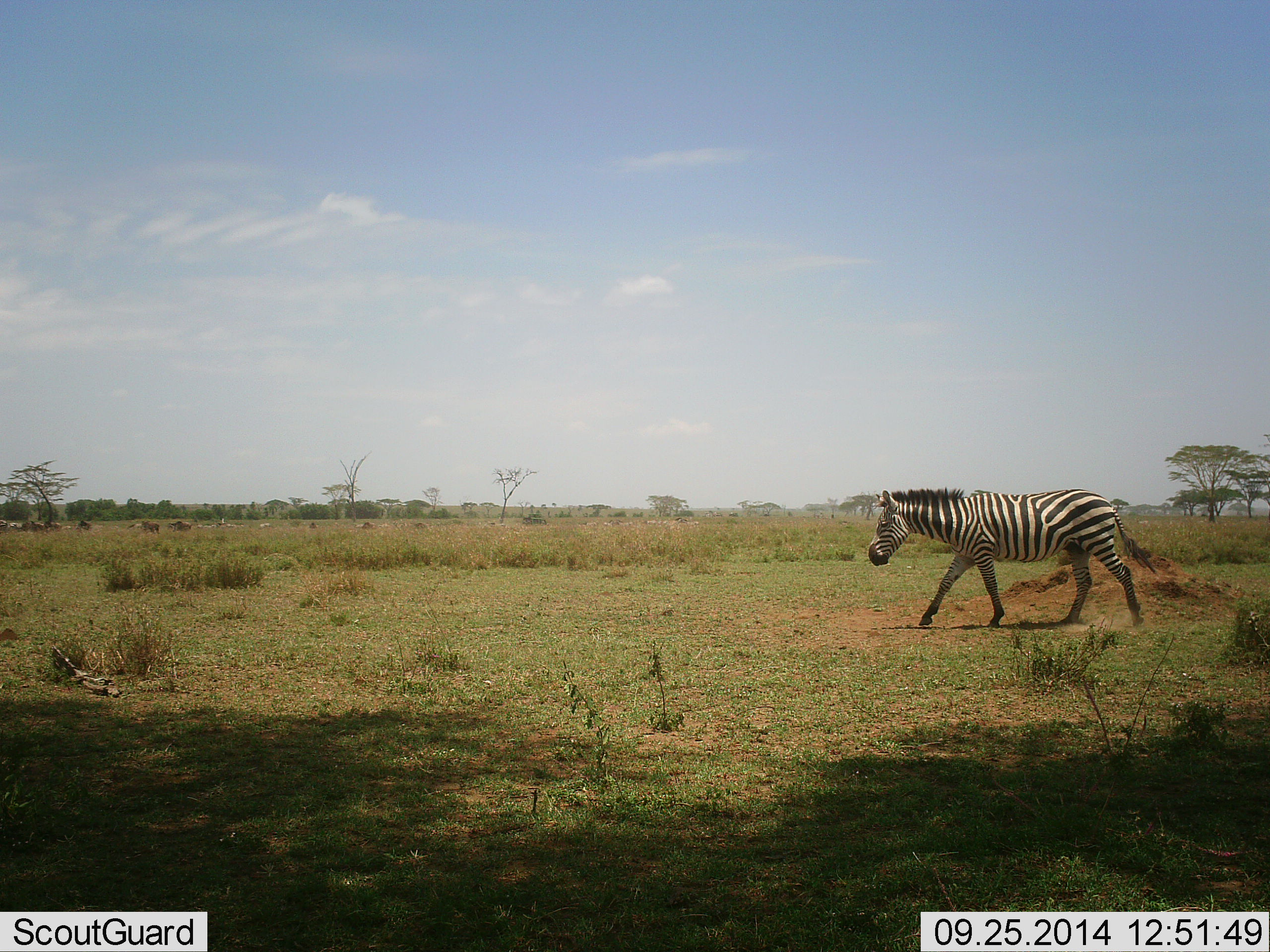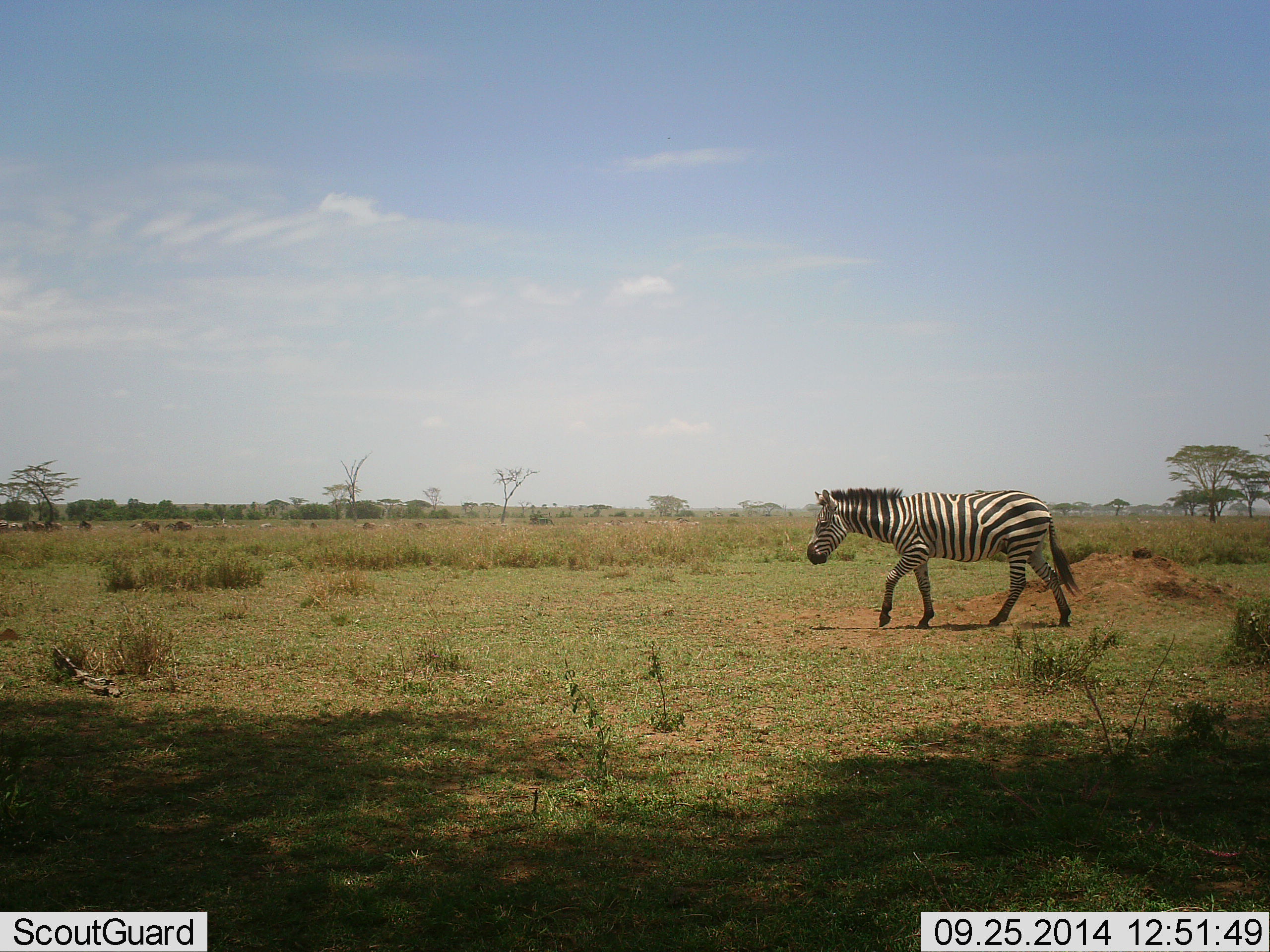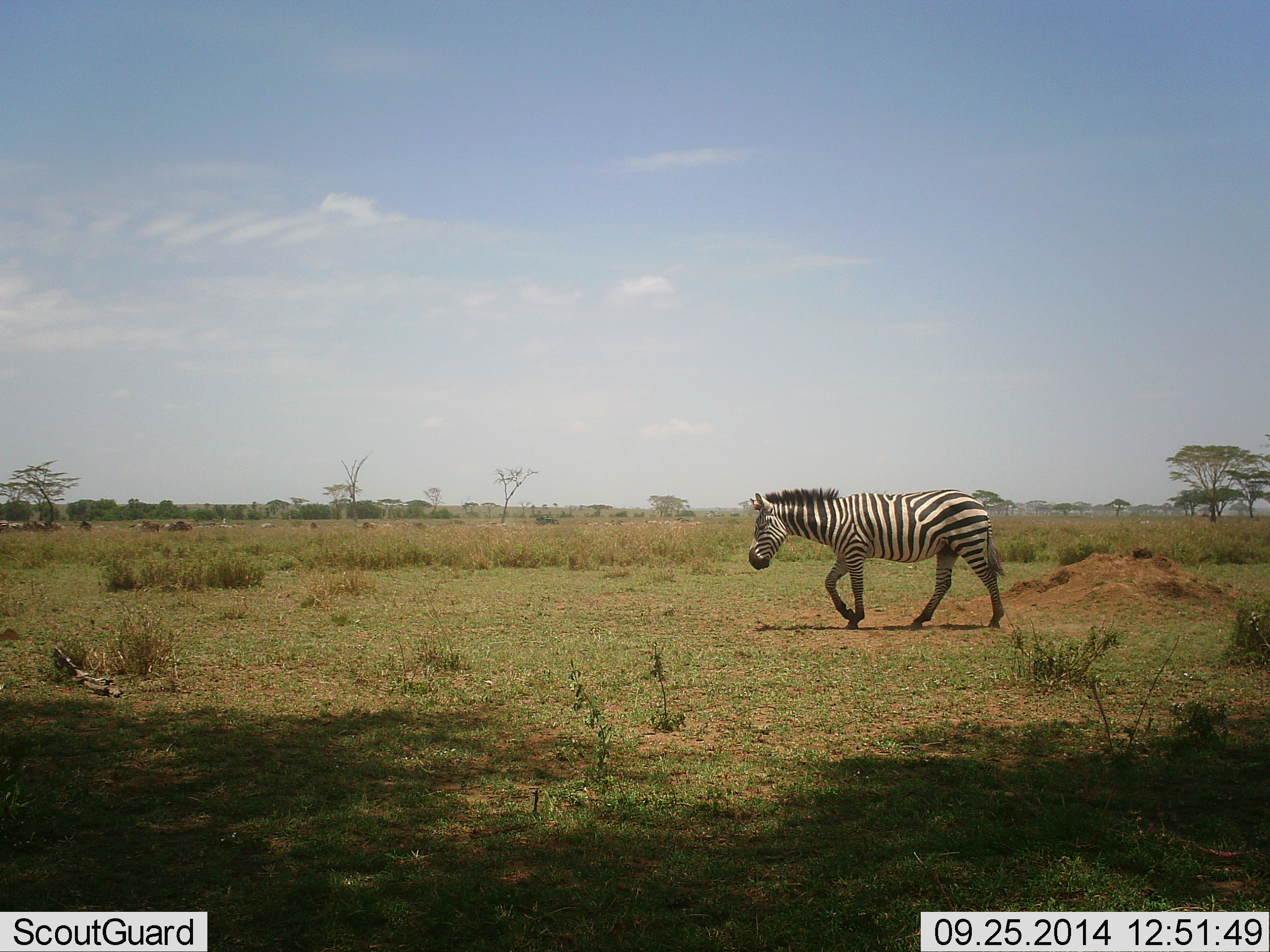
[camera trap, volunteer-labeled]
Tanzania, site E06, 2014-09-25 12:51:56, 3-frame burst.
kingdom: Animalia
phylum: Chordata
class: Mammalia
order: Perissodactyla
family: Equidae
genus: Equus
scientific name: Equus quagga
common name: plains zebra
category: zebra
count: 1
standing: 17%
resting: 0%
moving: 100%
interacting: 0%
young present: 0%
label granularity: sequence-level